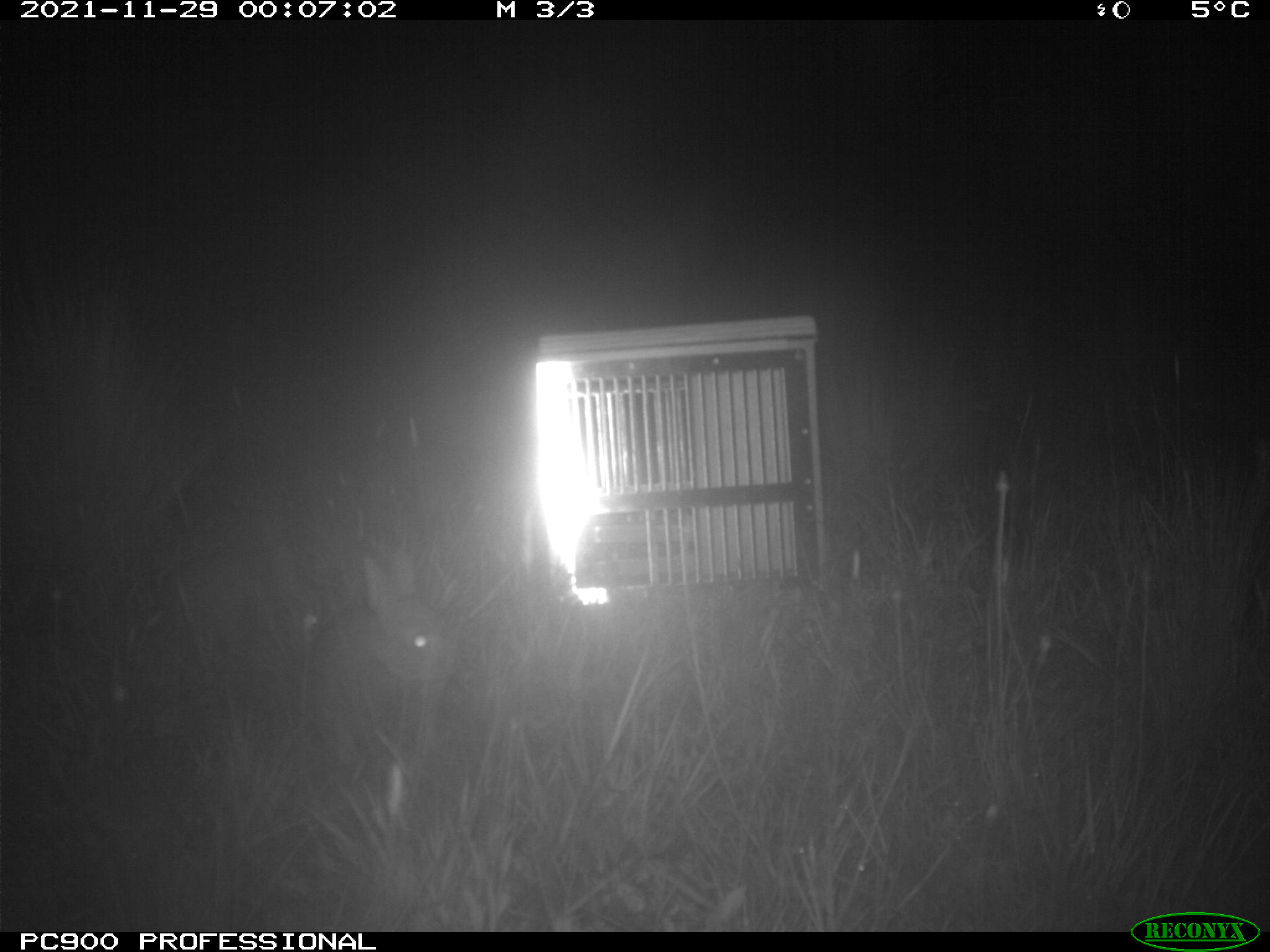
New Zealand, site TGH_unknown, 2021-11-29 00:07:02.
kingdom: Animalia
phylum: Chordata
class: Mammalia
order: Lagomorpha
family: Leporidae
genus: Oryctolagus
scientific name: Oryctolagus cuniculus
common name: european rabbit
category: rabbit